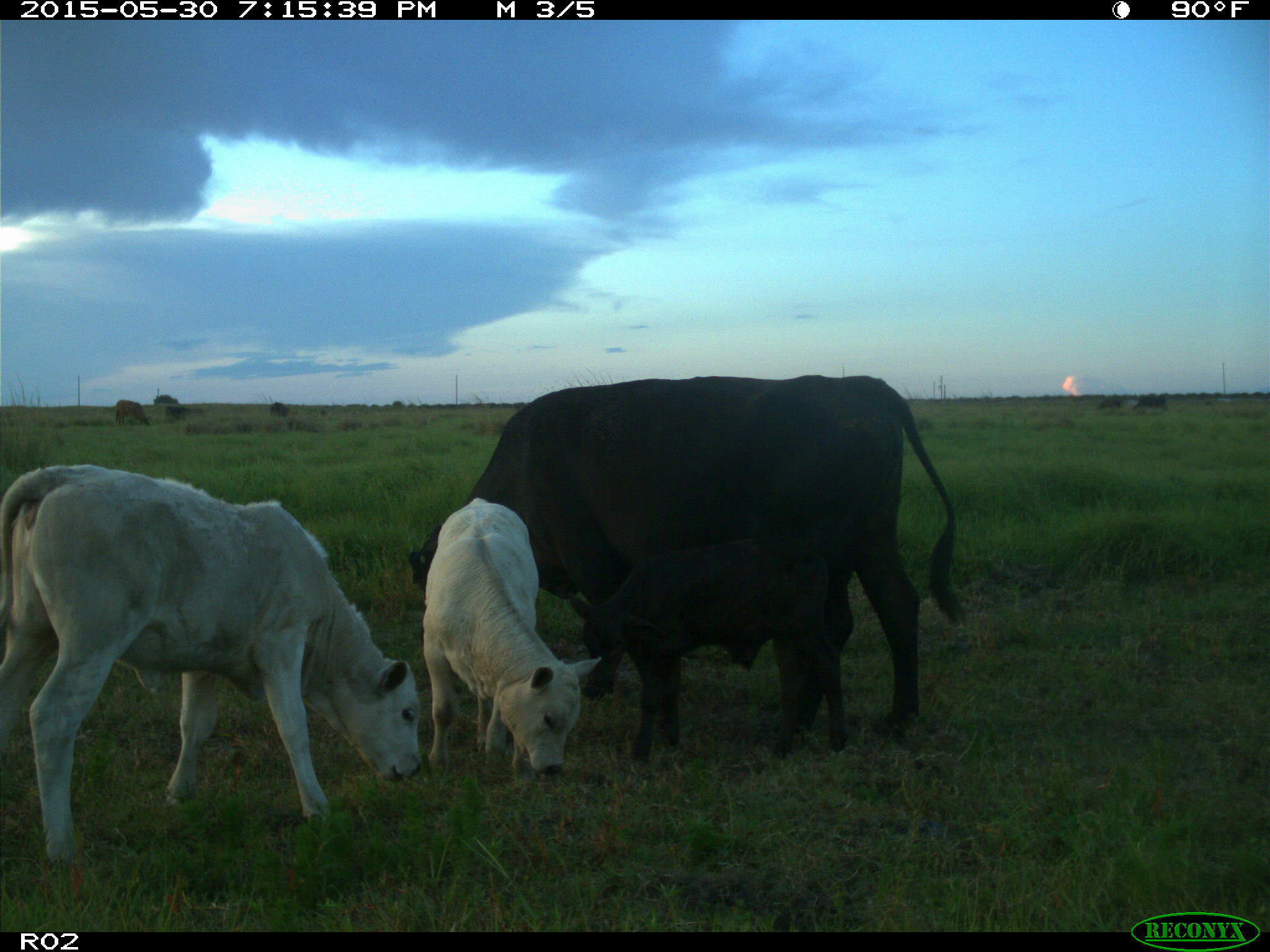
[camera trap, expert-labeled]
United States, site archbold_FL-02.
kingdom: Animalia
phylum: Chordata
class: Mammalia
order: Artiodactyla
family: Bovidae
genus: Bos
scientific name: Bos taurus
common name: domestic cow